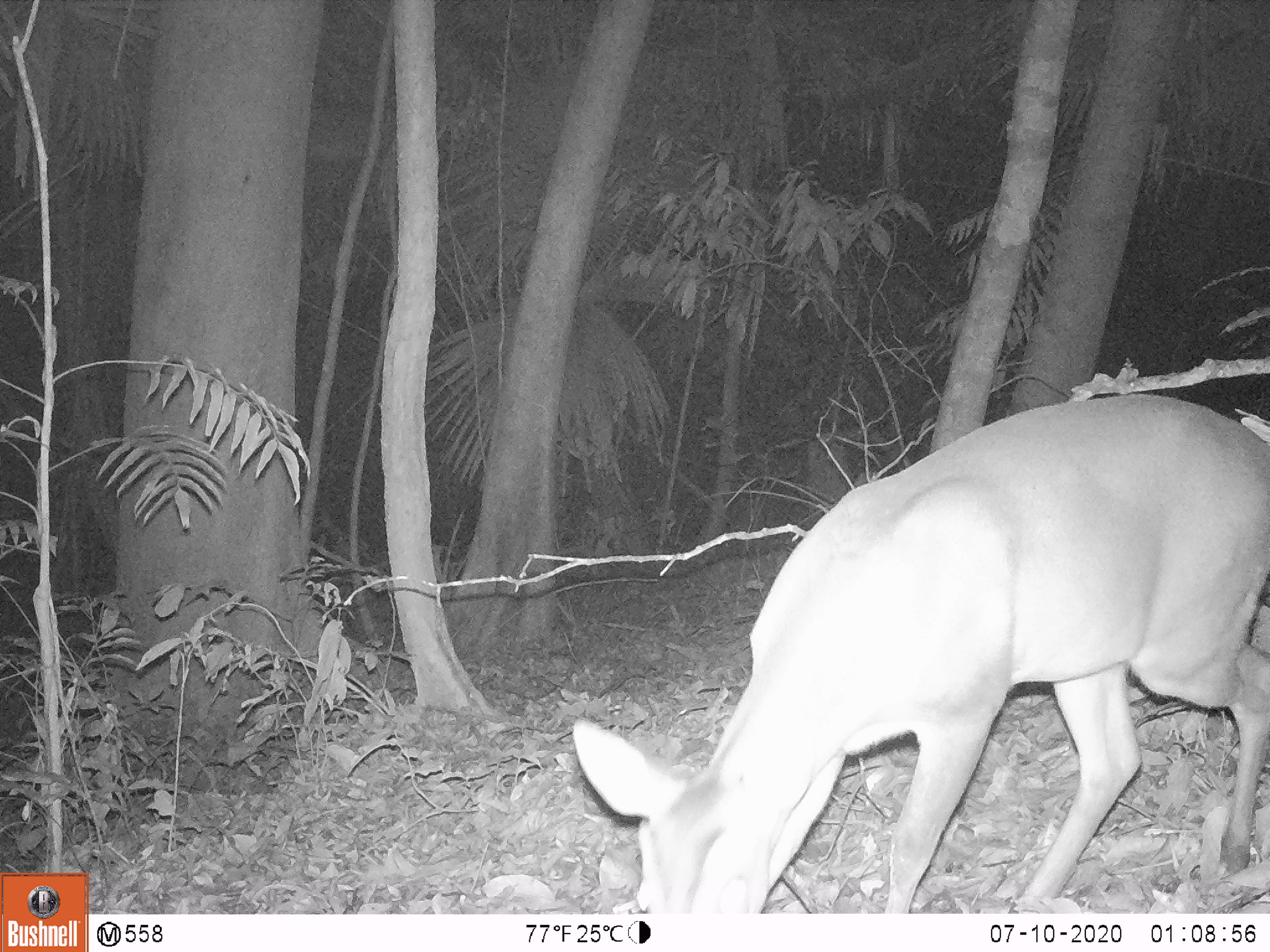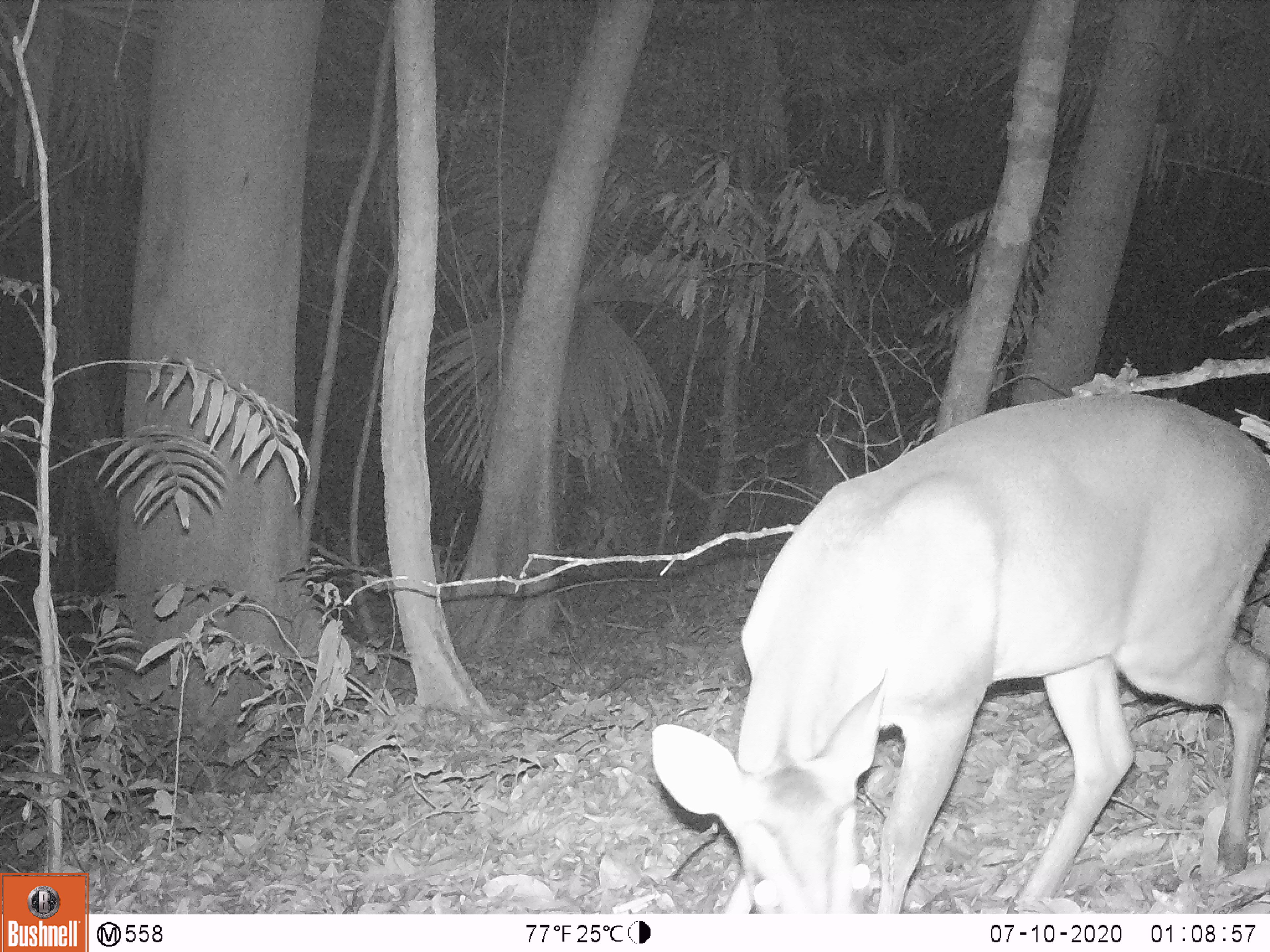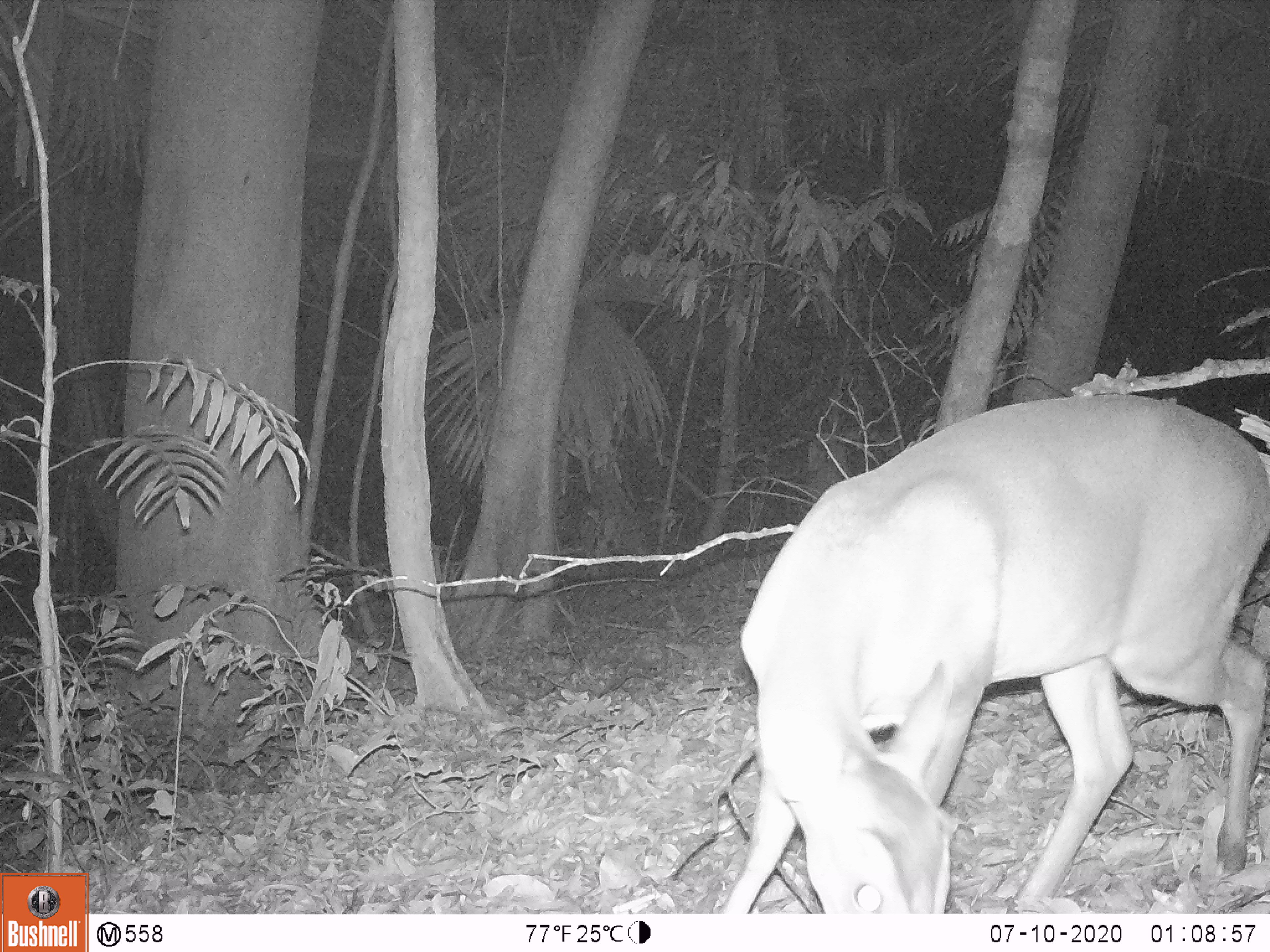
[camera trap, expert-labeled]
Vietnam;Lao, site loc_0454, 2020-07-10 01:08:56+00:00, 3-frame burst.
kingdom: Animalia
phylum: Chordata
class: Mammalia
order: Artiodactyla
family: Cervidae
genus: Muntiacus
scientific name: Muntiacus vuquangensis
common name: large-antlered muntjac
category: large antlered muntjac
Large antlered muntjac (large-antlered muntjac) (Muntiacus vuquangensis). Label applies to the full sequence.